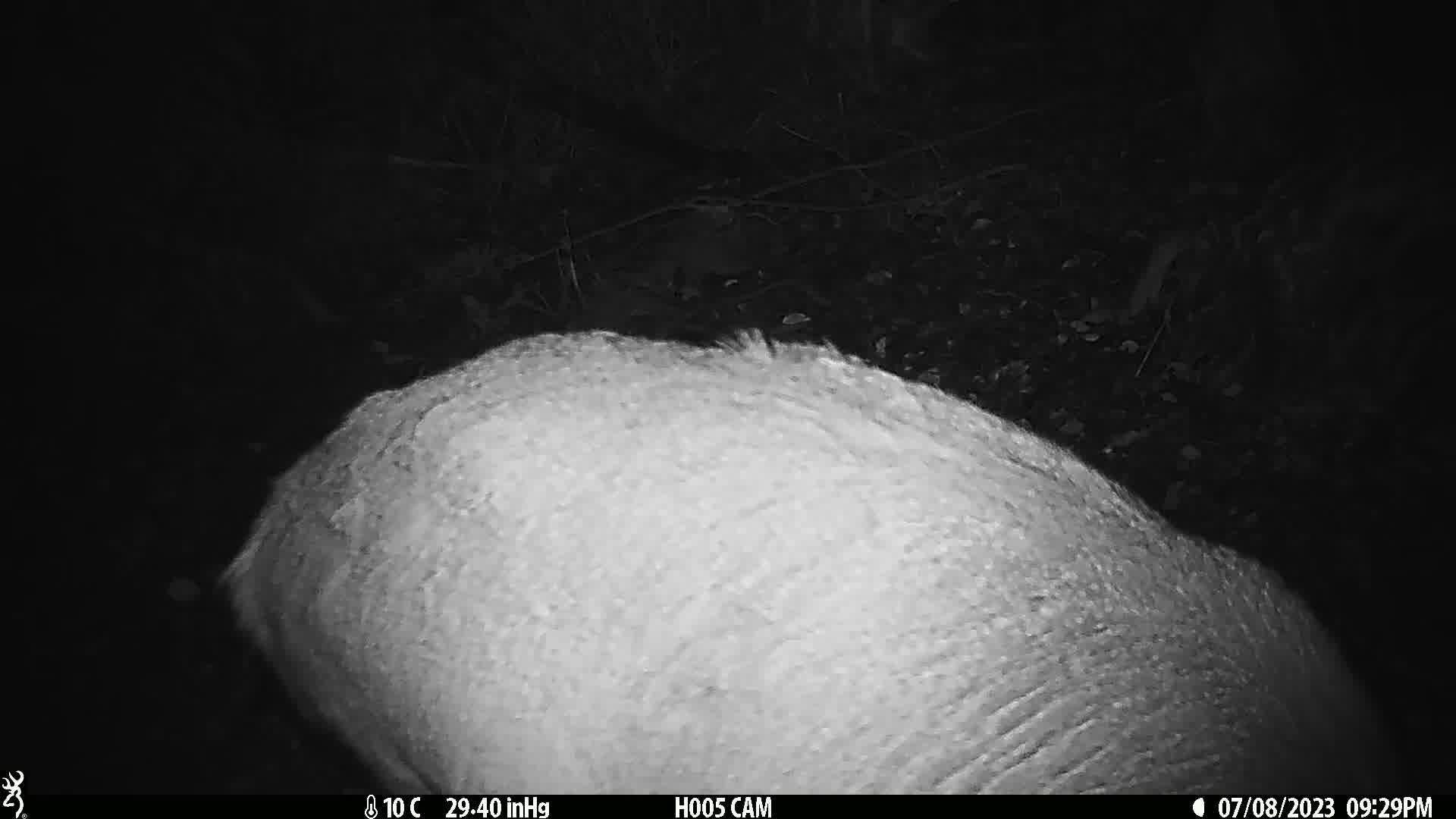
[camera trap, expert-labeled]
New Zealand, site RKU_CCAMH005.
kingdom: Animalia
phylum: Chordata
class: Mammalia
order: Artiodactyla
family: Cervidae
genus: Odocoileus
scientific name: Odocoileus virginianus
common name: white-tailed deer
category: white tailed deer